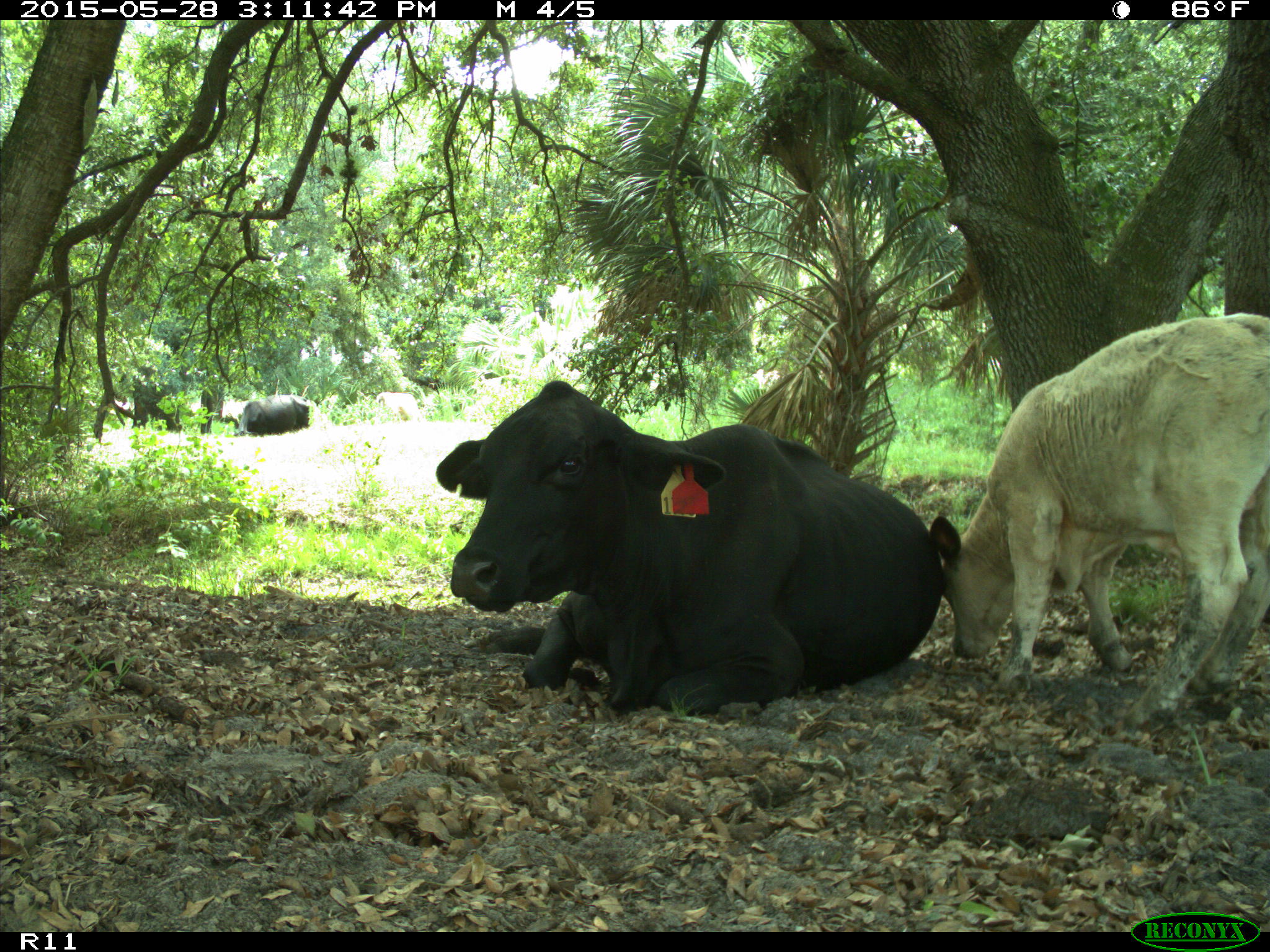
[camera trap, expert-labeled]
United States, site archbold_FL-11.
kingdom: Animalia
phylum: Chordata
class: Mammalia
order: Artiodactyla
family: Bovidae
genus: Bos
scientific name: Bos taurus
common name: domestic cow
Bos taurus (domestic cow).